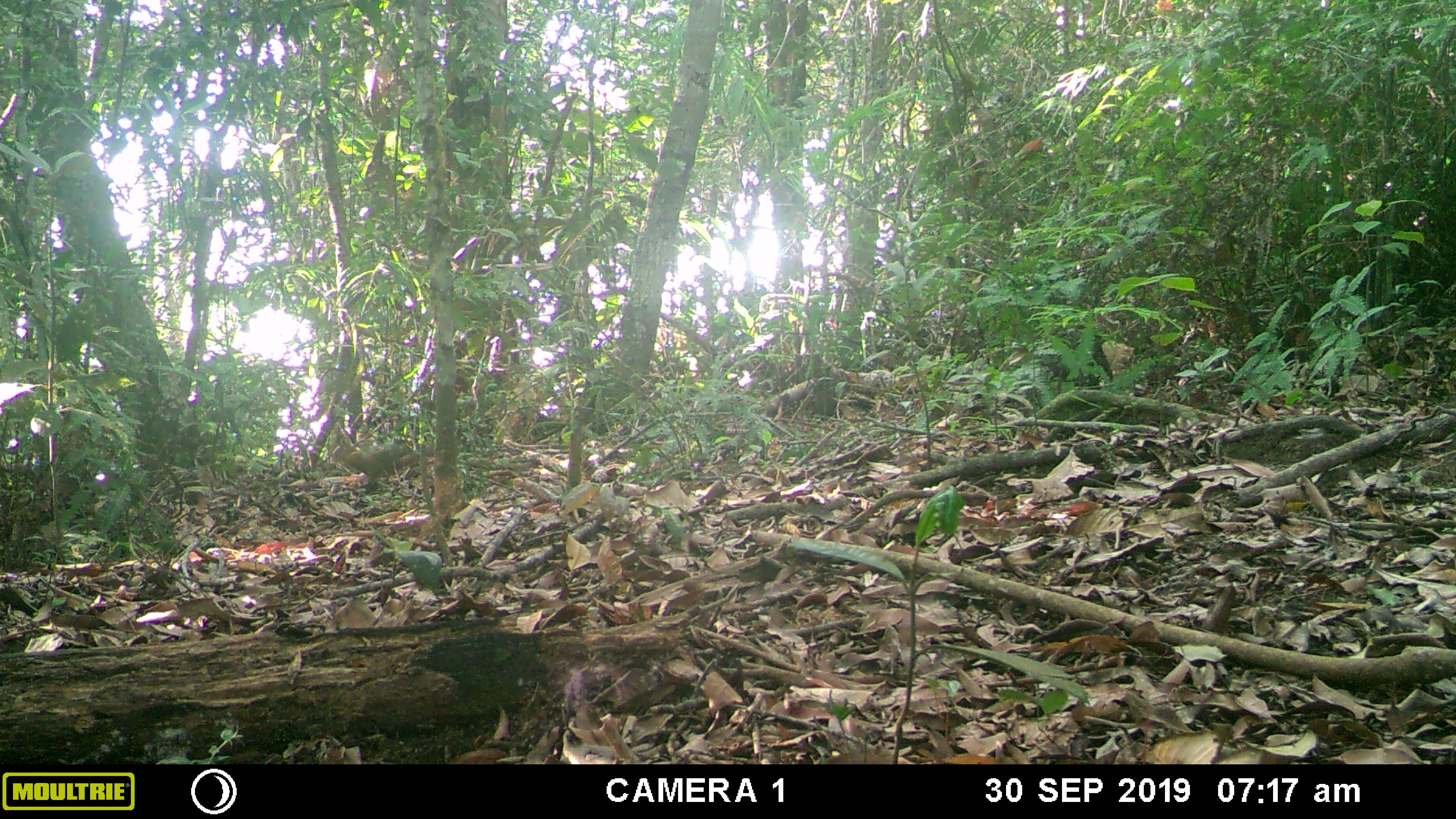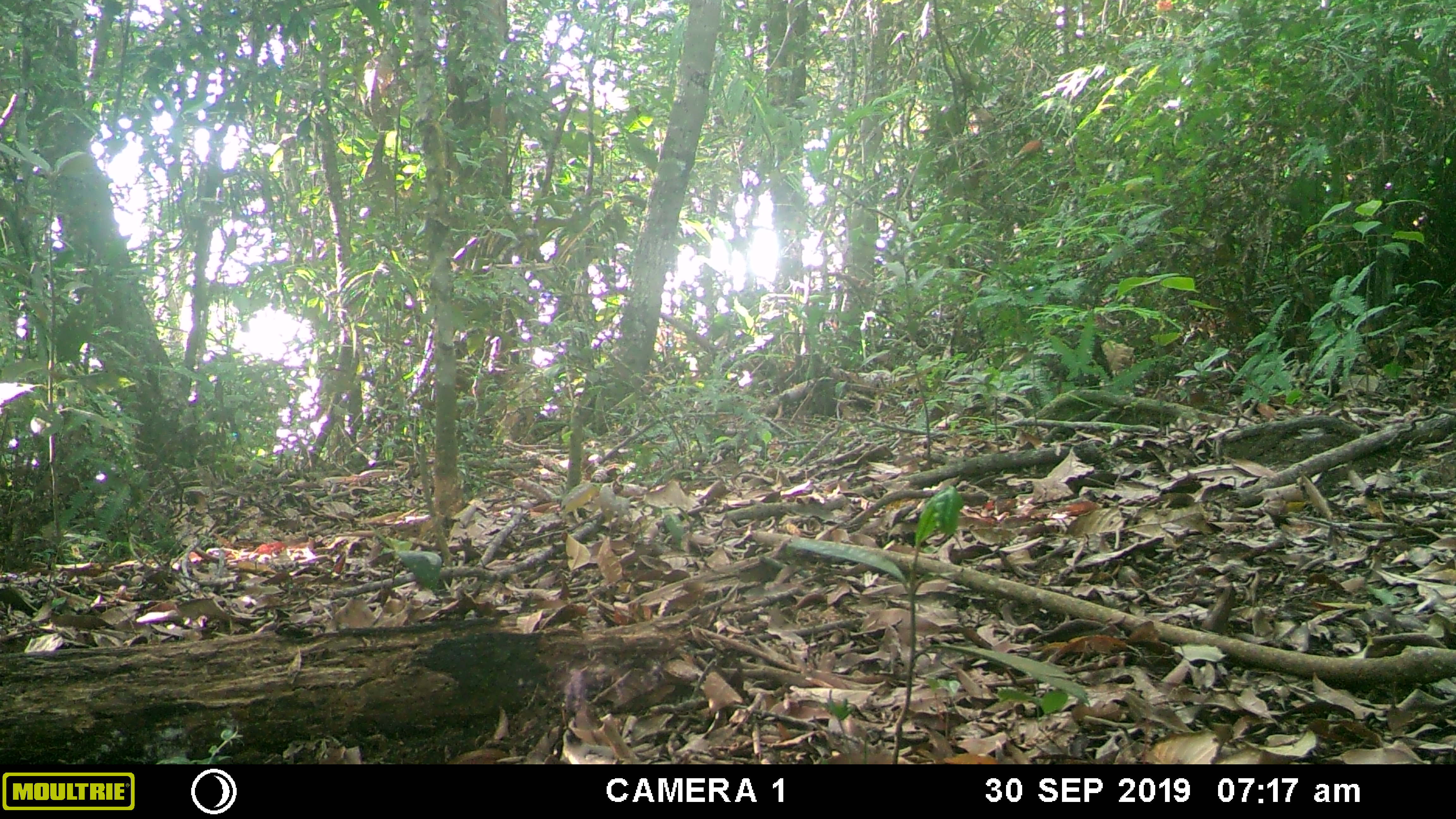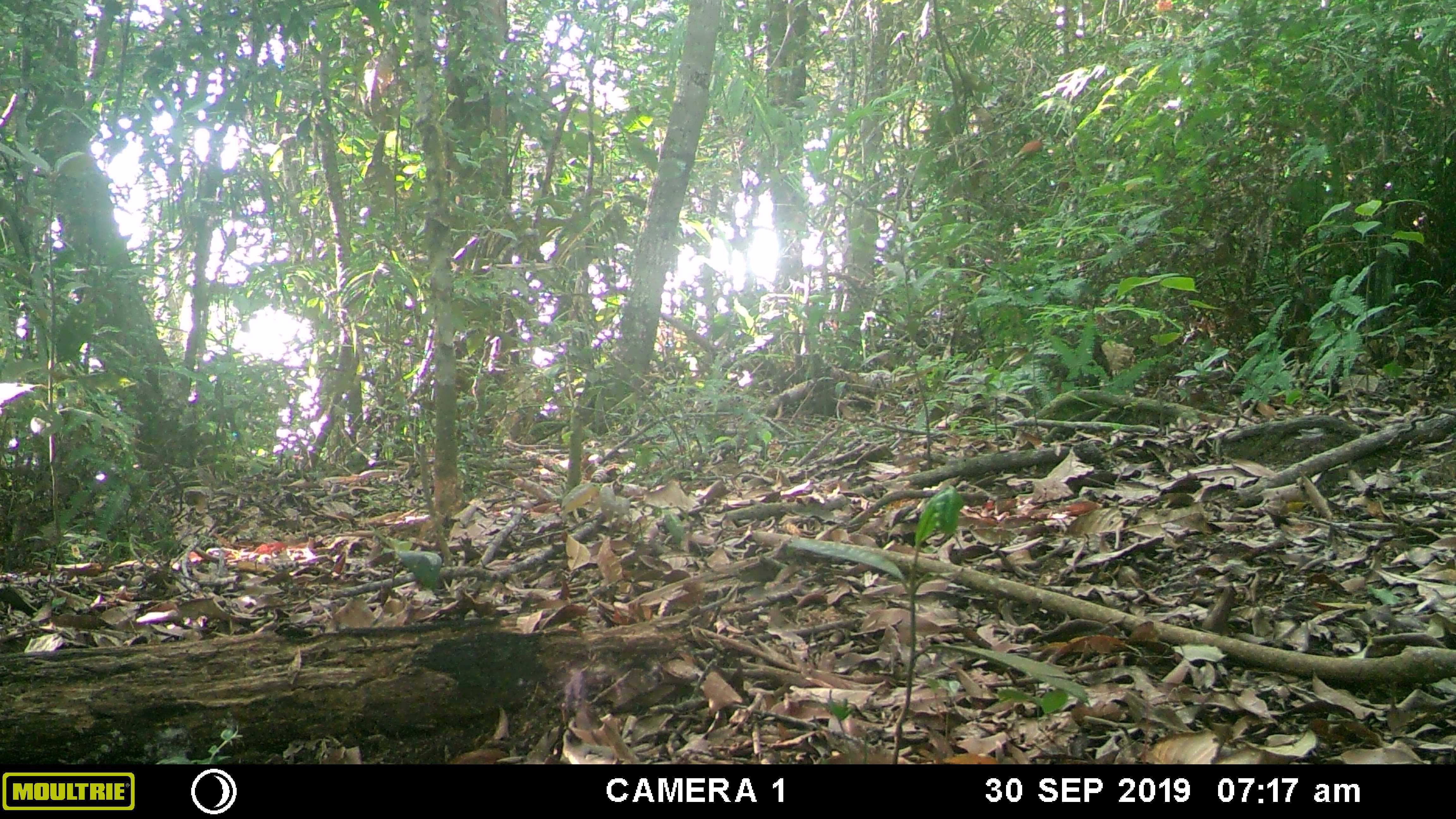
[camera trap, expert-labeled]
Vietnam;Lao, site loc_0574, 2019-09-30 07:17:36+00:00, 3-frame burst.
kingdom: Animalia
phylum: Chordata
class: Mammalia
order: Rodentia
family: Sciuridae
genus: Dremomys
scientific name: Dremomys rufigenis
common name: red-cheeked squirrel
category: red cheeked squirrel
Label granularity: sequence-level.